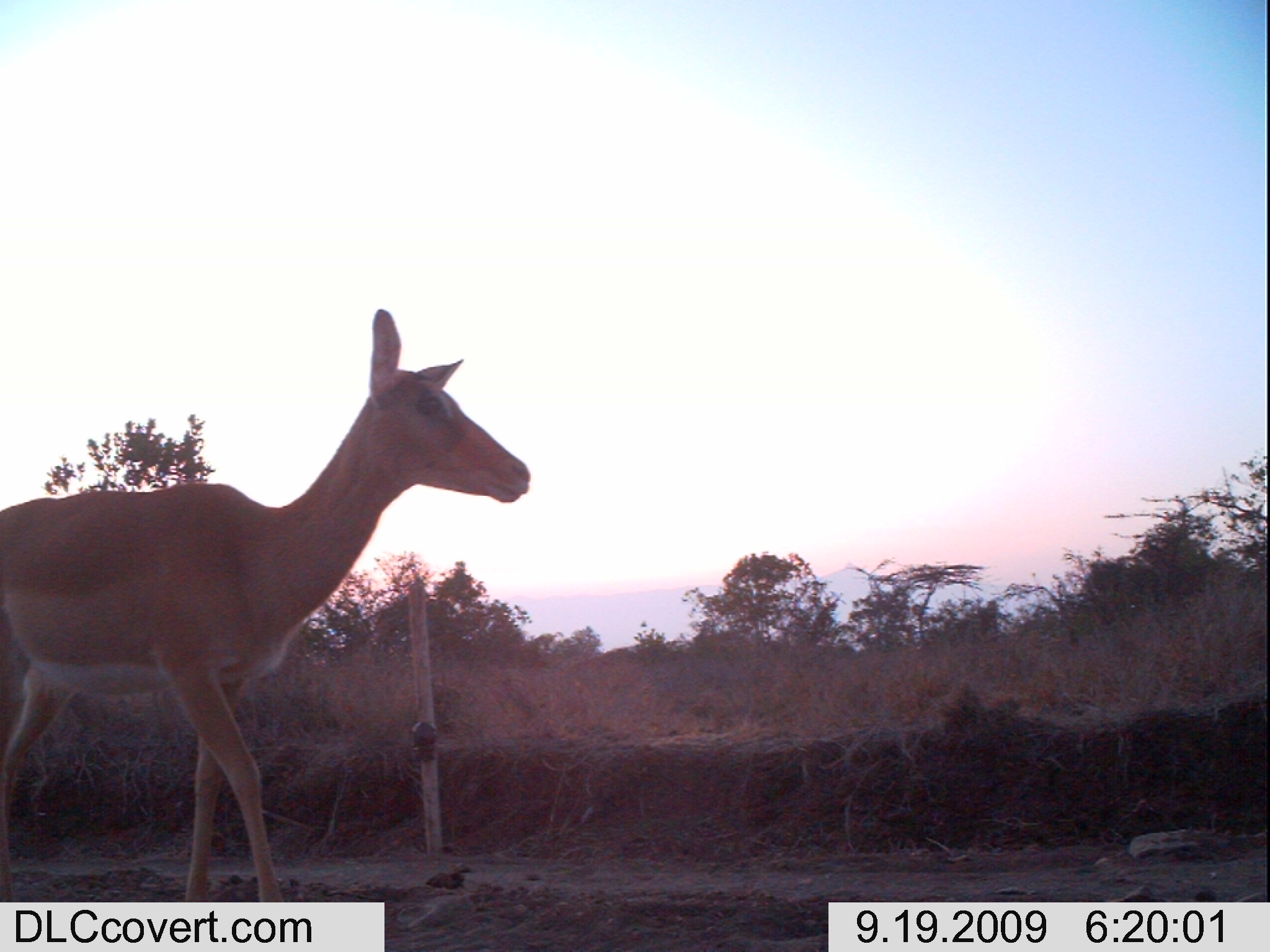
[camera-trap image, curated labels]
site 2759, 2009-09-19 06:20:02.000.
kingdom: Animalia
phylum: Chordata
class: Mammalia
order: Artiodactyla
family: Bovidae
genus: Aepyceros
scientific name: Aepyceros melampus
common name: impala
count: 1